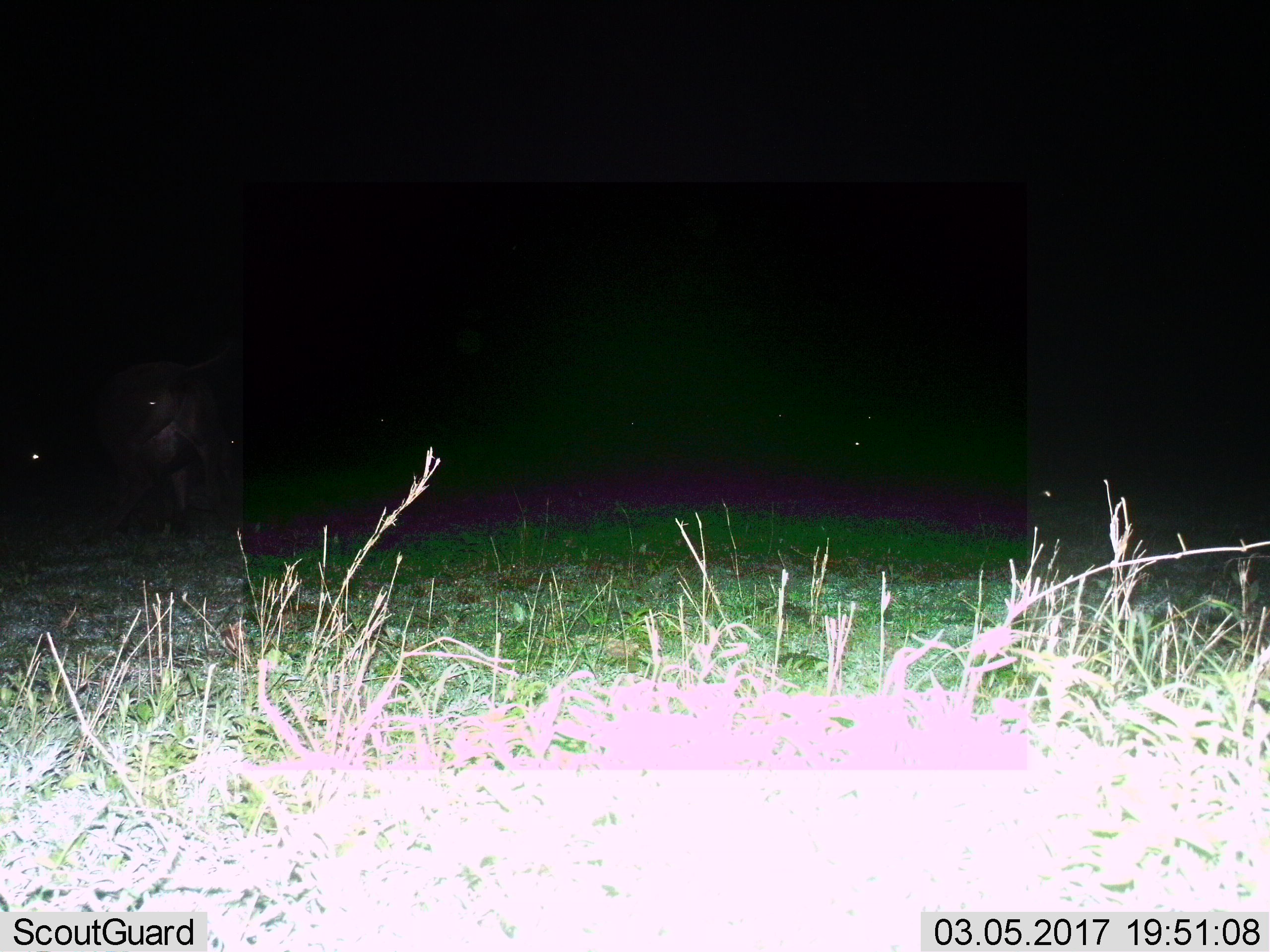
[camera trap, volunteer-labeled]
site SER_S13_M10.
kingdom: Animalia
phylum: Chordata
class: Mammalia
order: Artiodactyla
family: Bovidae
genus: Connochaetes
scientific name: Connochaetes taurinus taurinus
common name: blue wildebeest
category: wildebeestblue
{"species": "wildebeestblue (blue wildebeest) (Connochaetes taurinus taurinus)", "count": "1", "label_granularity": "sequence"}